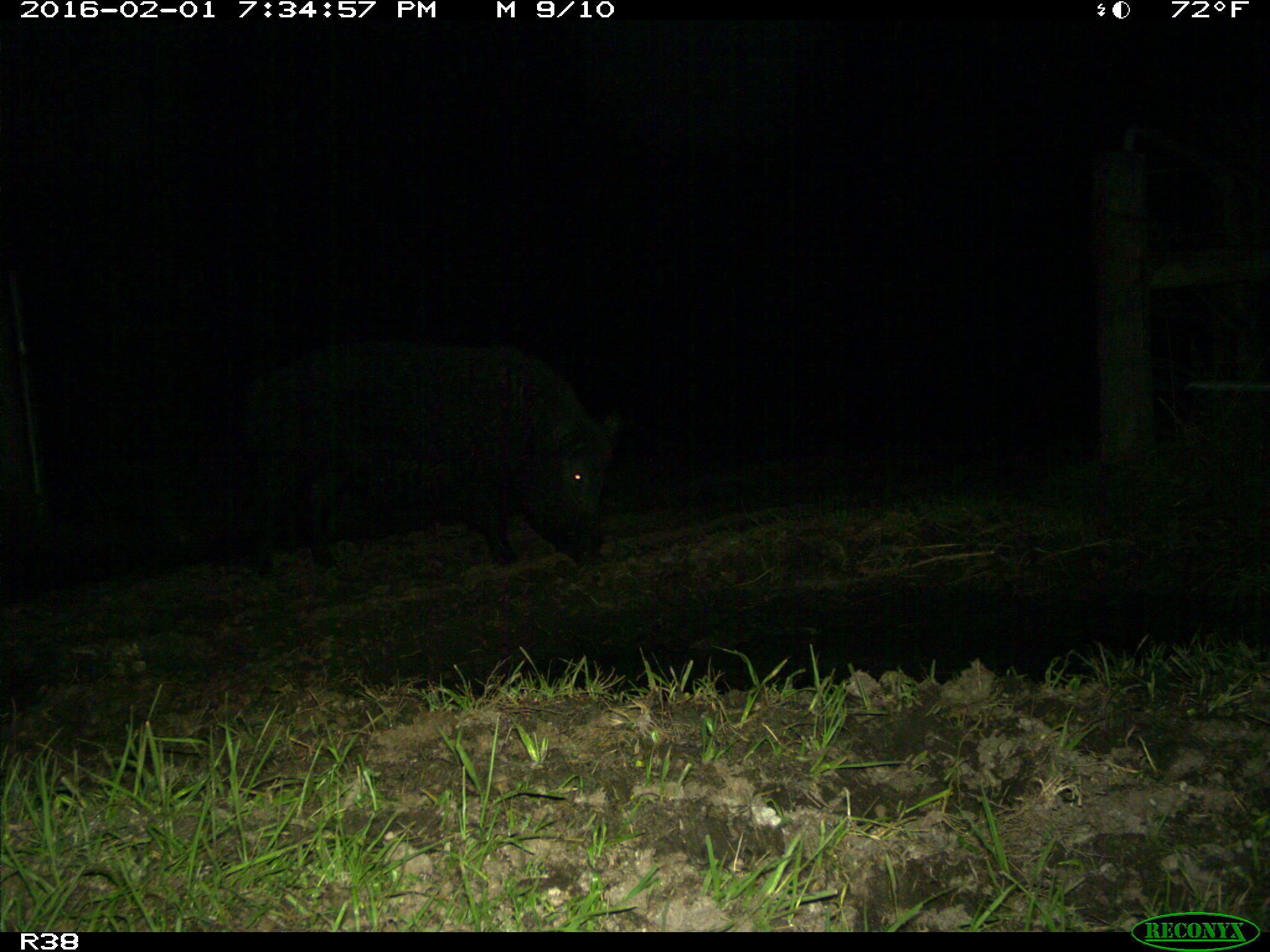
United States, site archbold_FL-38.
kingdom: Animalia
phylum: Chordata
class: Mammalia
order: Artiodactyla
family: Suidae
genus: Sus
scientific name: Sus scrofa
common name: wild boar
Sus scrofa (wild boar).